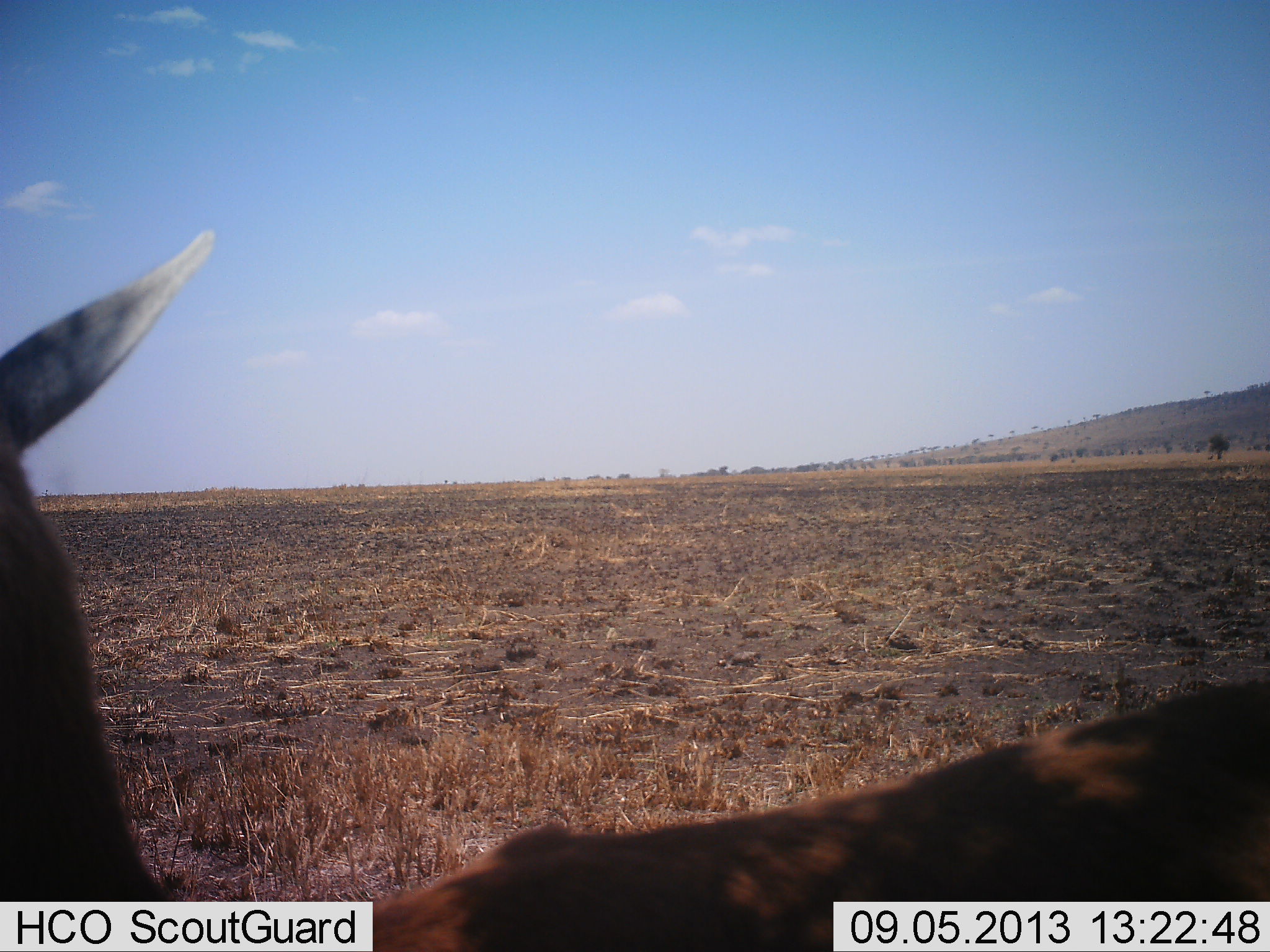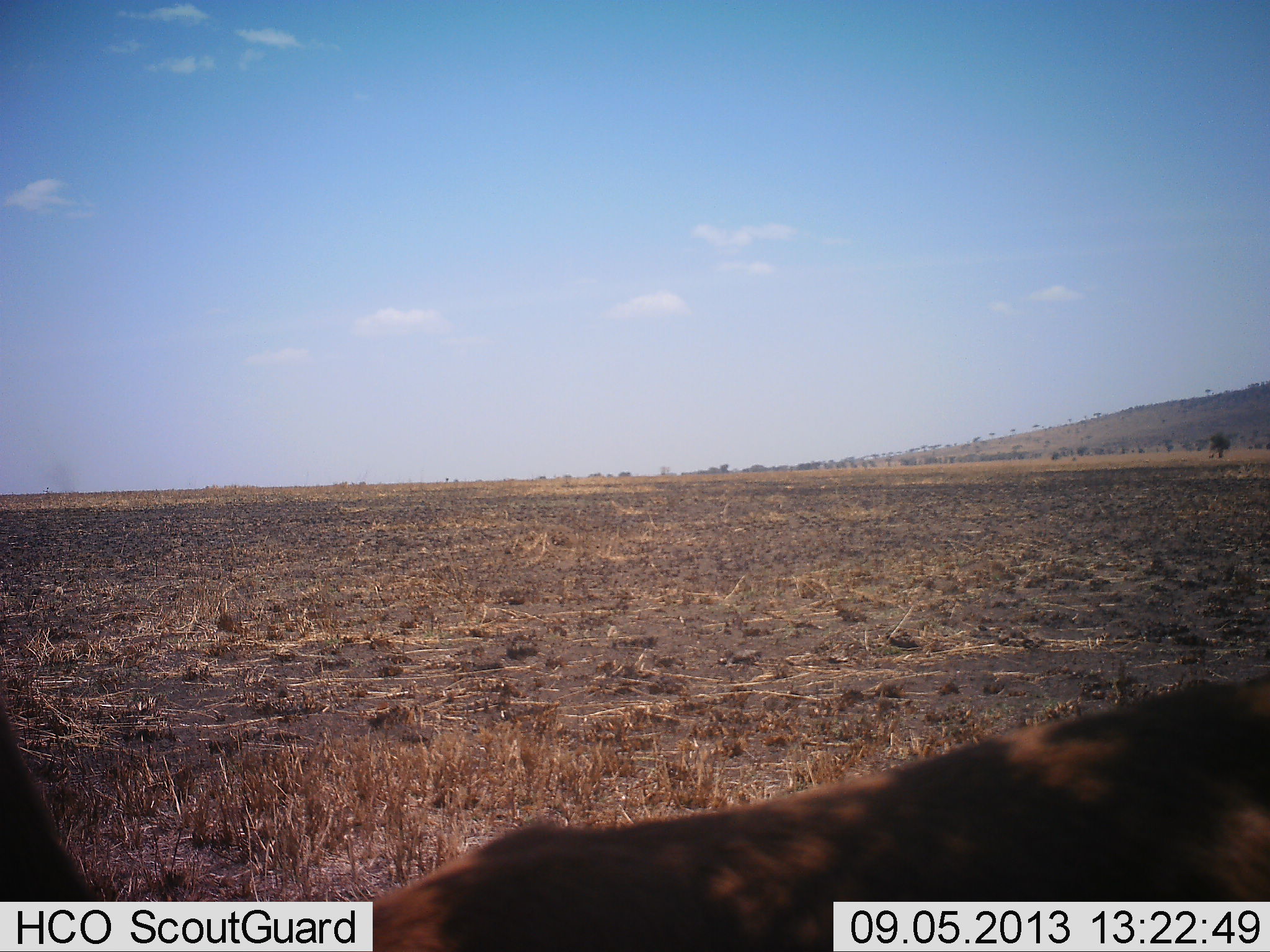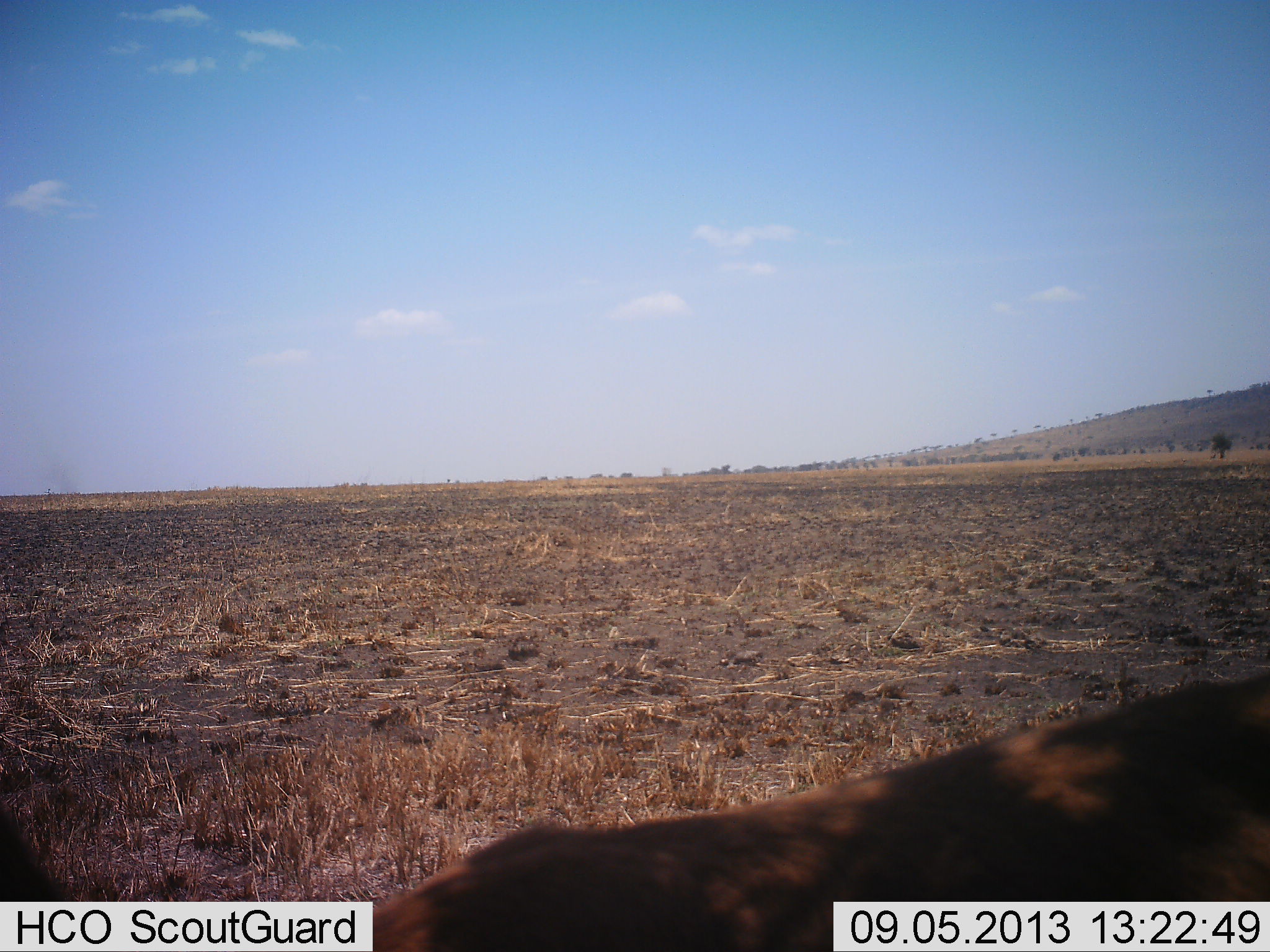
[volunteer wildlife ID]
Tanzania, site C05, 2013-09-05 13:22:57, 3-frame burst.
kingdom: Animalia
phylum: Chordata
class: Mammalia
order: Artiodactyla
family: Bovidae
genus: Eudorcas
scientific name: Eudorcas thomsonii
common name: thomson's gazelle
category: gazellethomsons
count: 1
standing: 71%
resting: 0%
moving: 29%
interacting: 0%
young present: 0%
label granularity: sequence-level